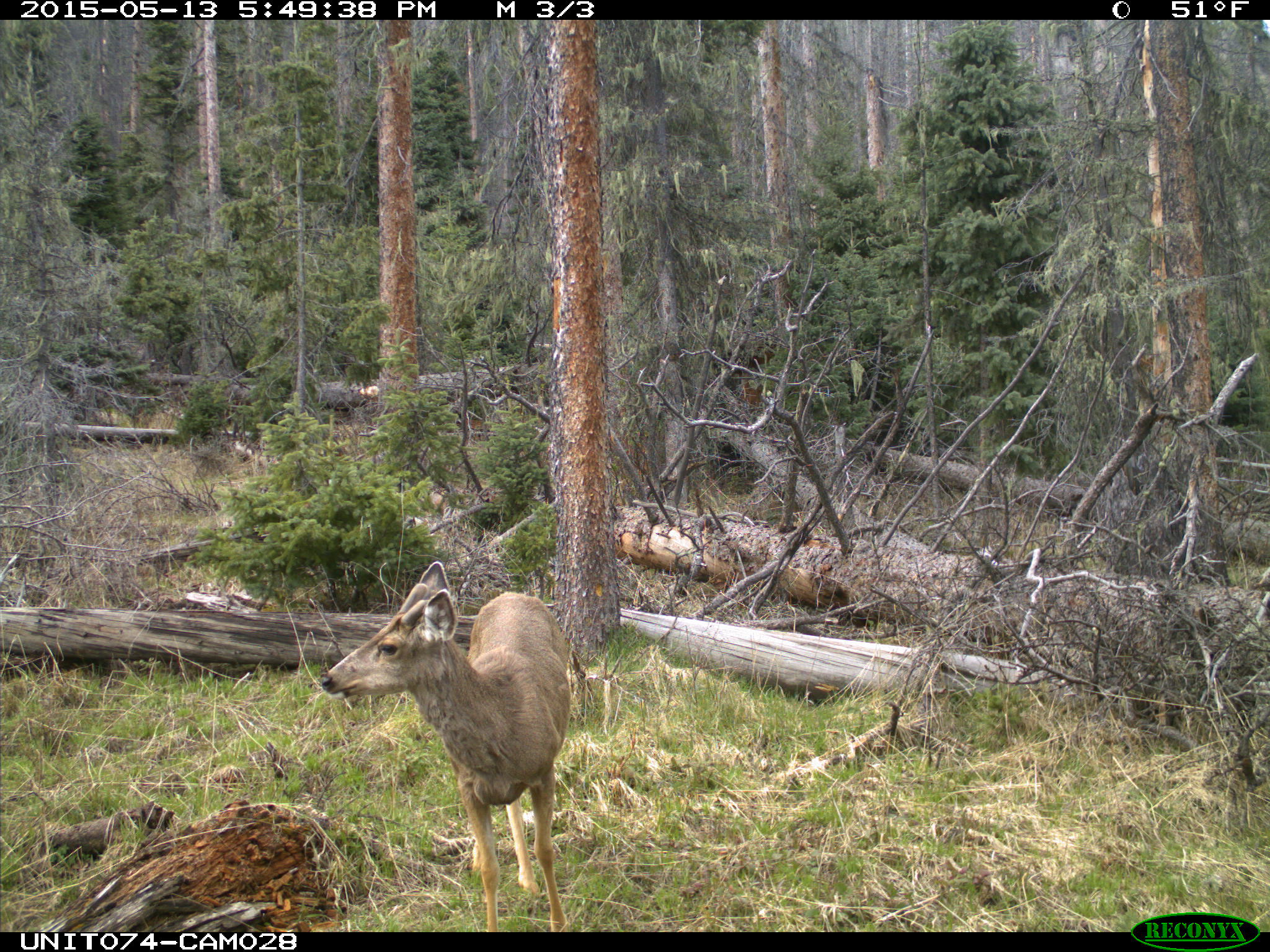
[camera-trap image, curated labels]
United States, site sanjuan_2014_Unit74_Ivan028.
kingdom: Animalia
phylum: Chordata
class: Mammalia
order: Artiodactyla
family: Cervidae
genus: Odocoileus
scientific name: Odocoileus hemionus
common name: mule deer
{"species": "Odocoileus hemionus (mule deer)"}